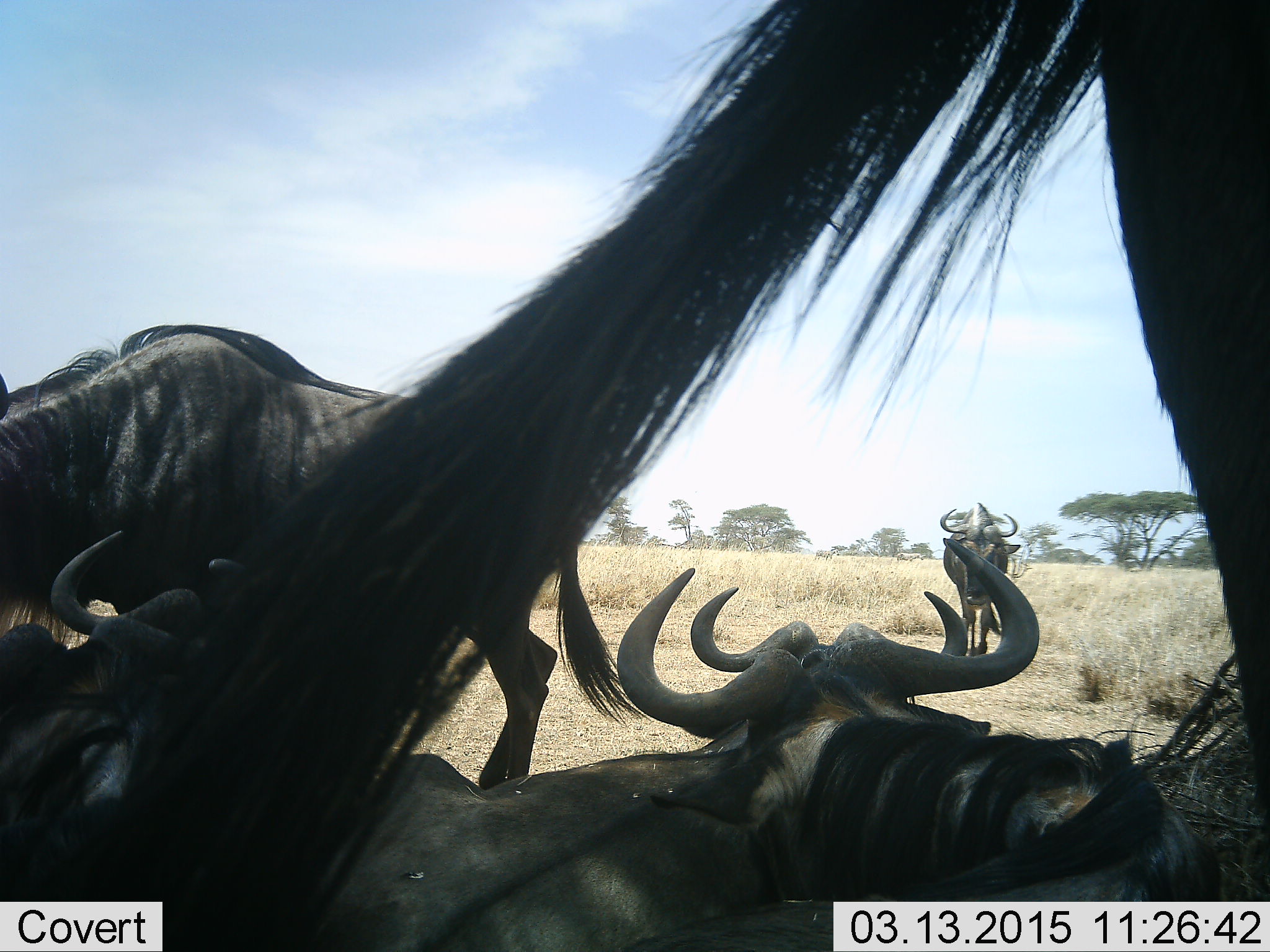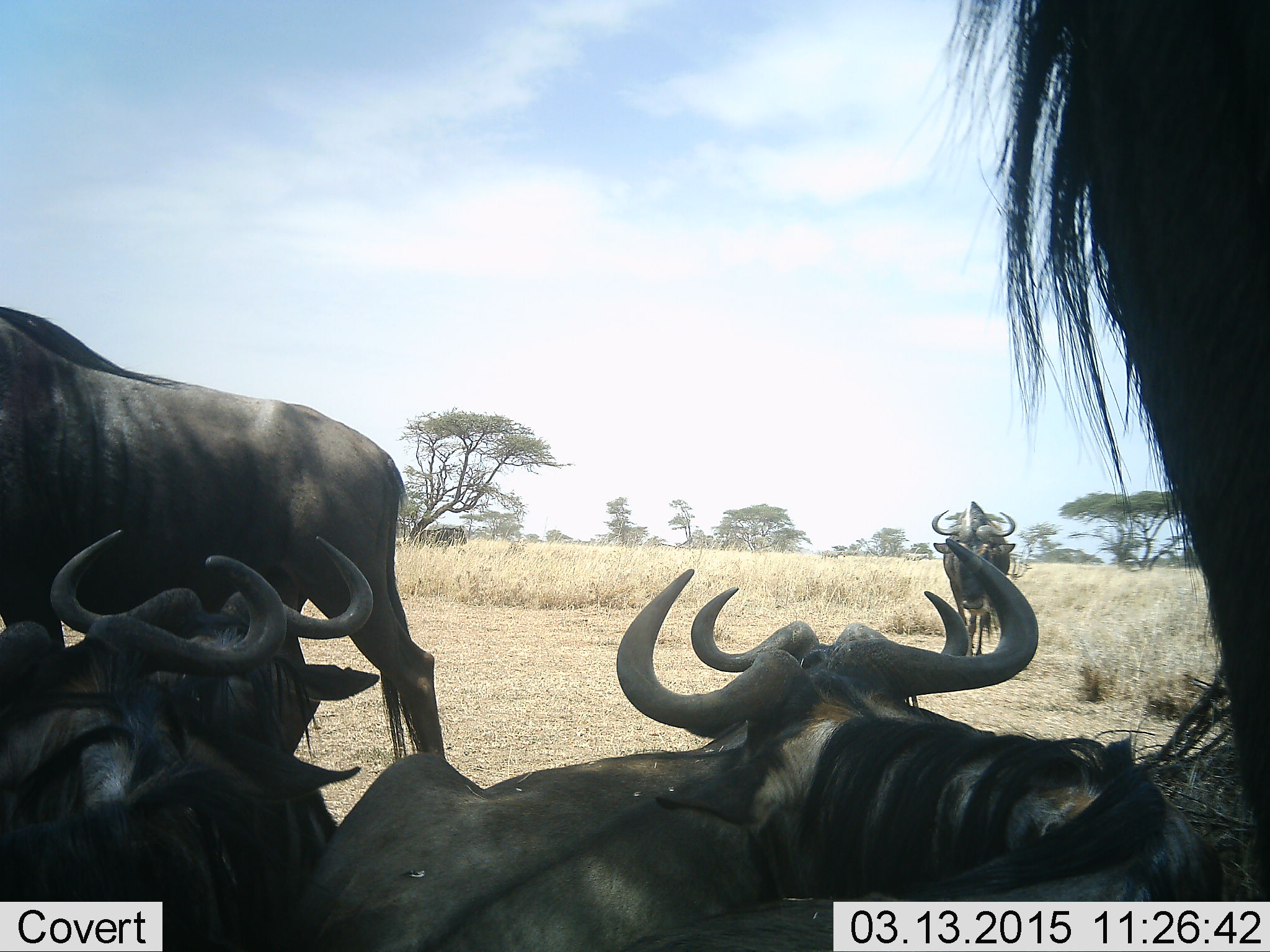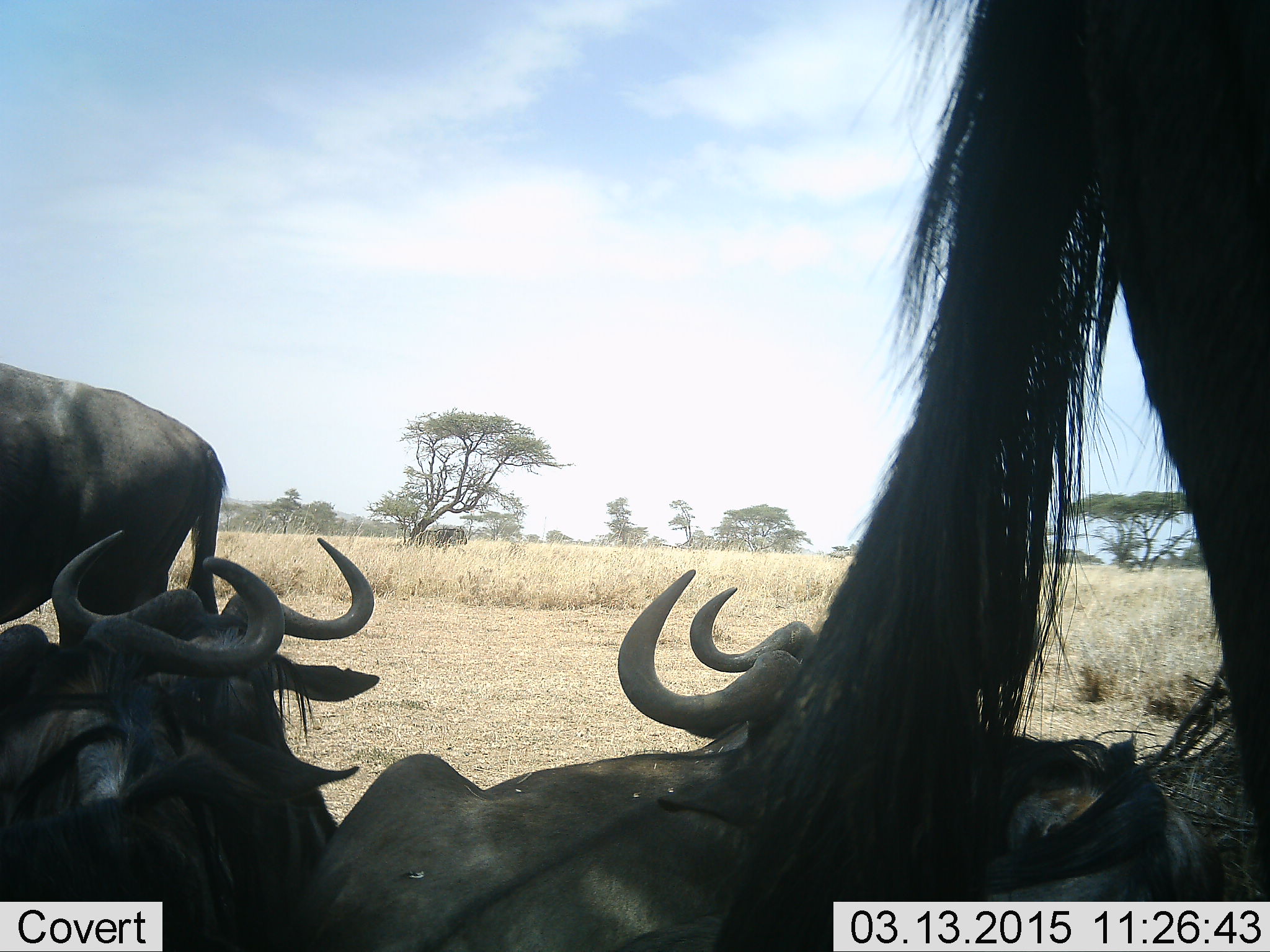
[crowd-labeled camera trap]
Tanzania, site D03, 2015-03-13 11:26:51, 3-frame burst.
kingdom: Animalia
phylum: Chordata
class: Mammalia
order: Artiodactyla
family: Bovidae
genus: Connochaetes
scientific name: Connochaetes taurinus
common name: blue wildebeest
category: wildebeest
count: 7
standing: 73%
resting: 91%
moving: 18%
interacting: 0%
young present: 0%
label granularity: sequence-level